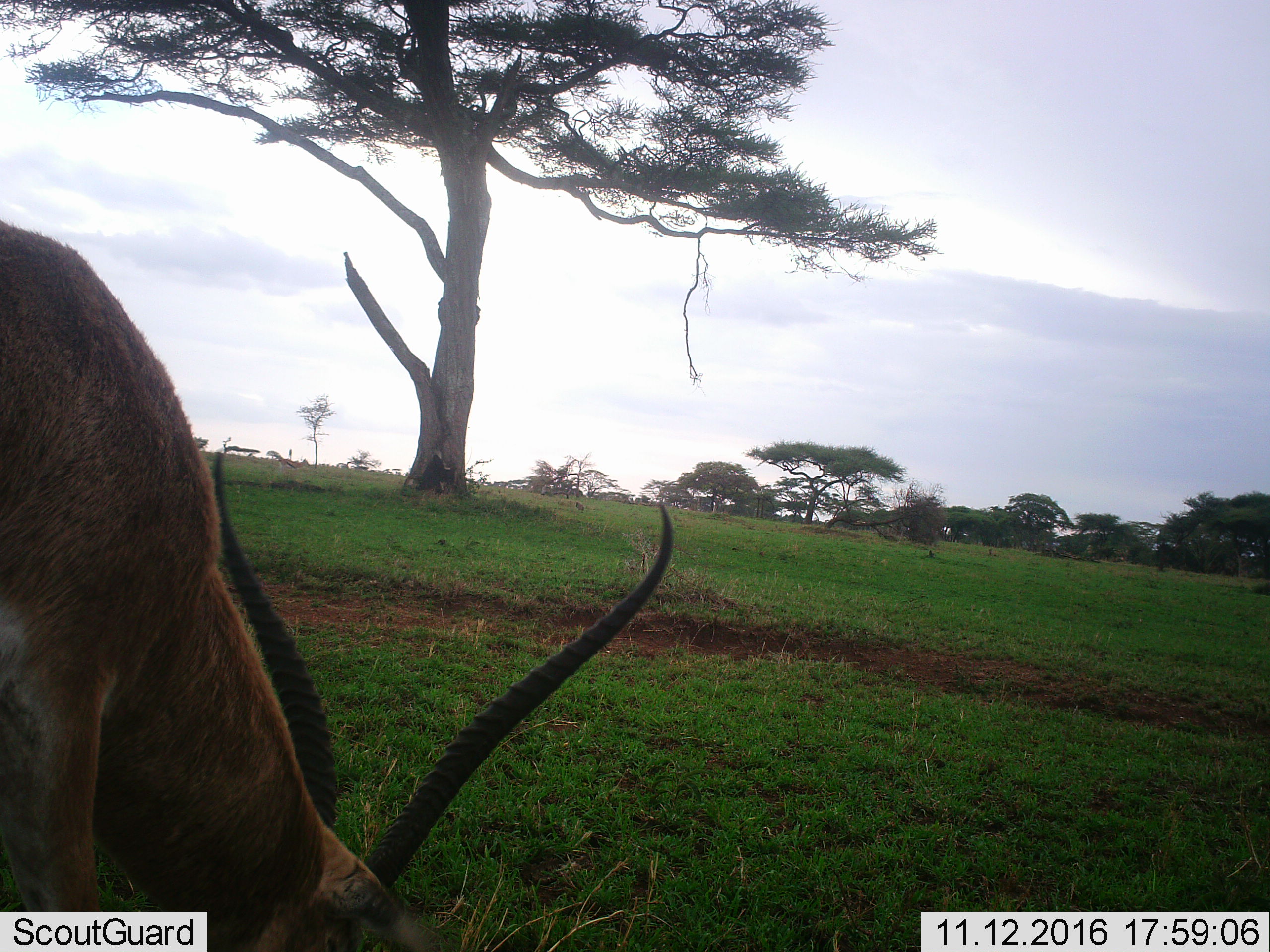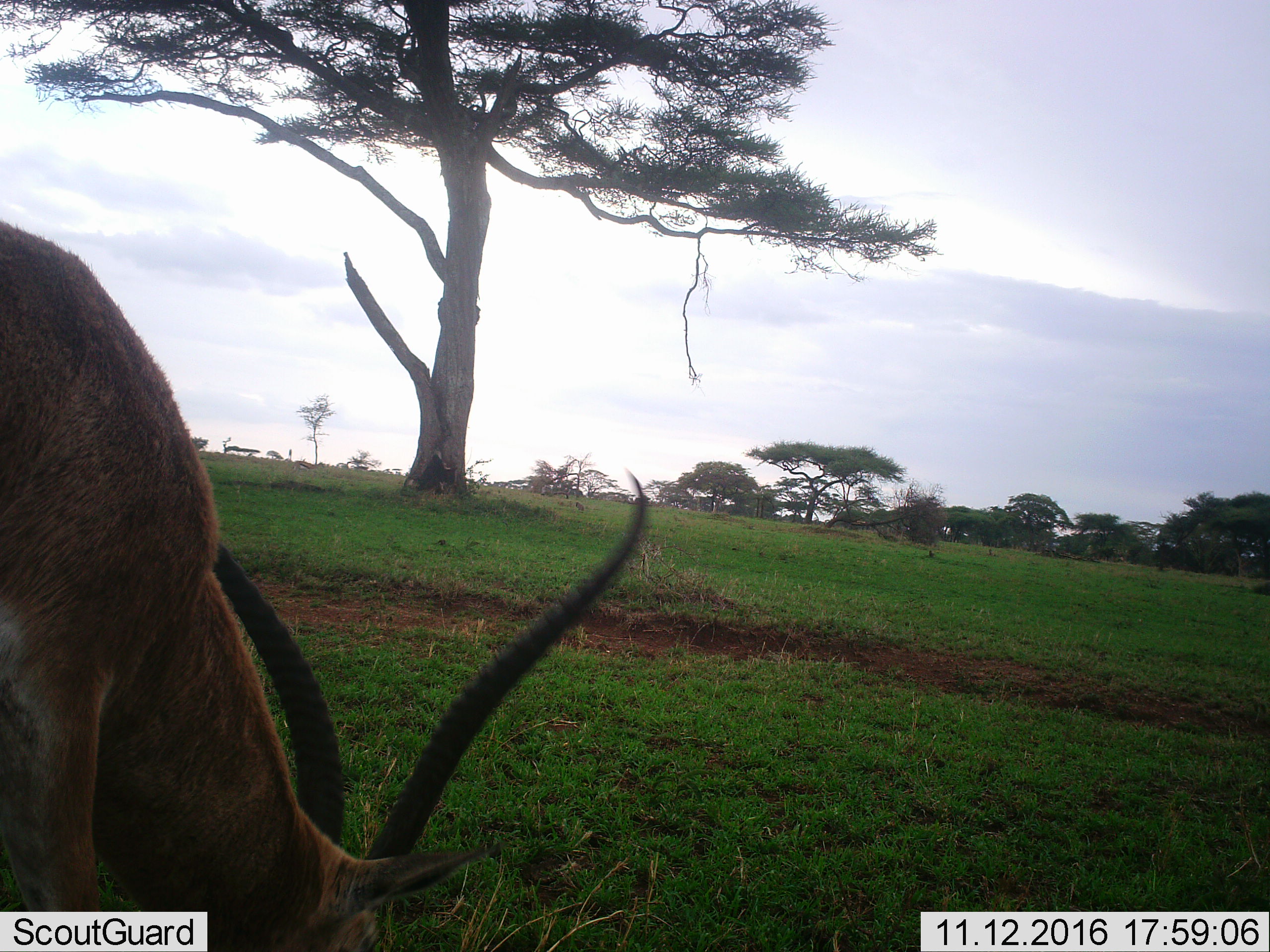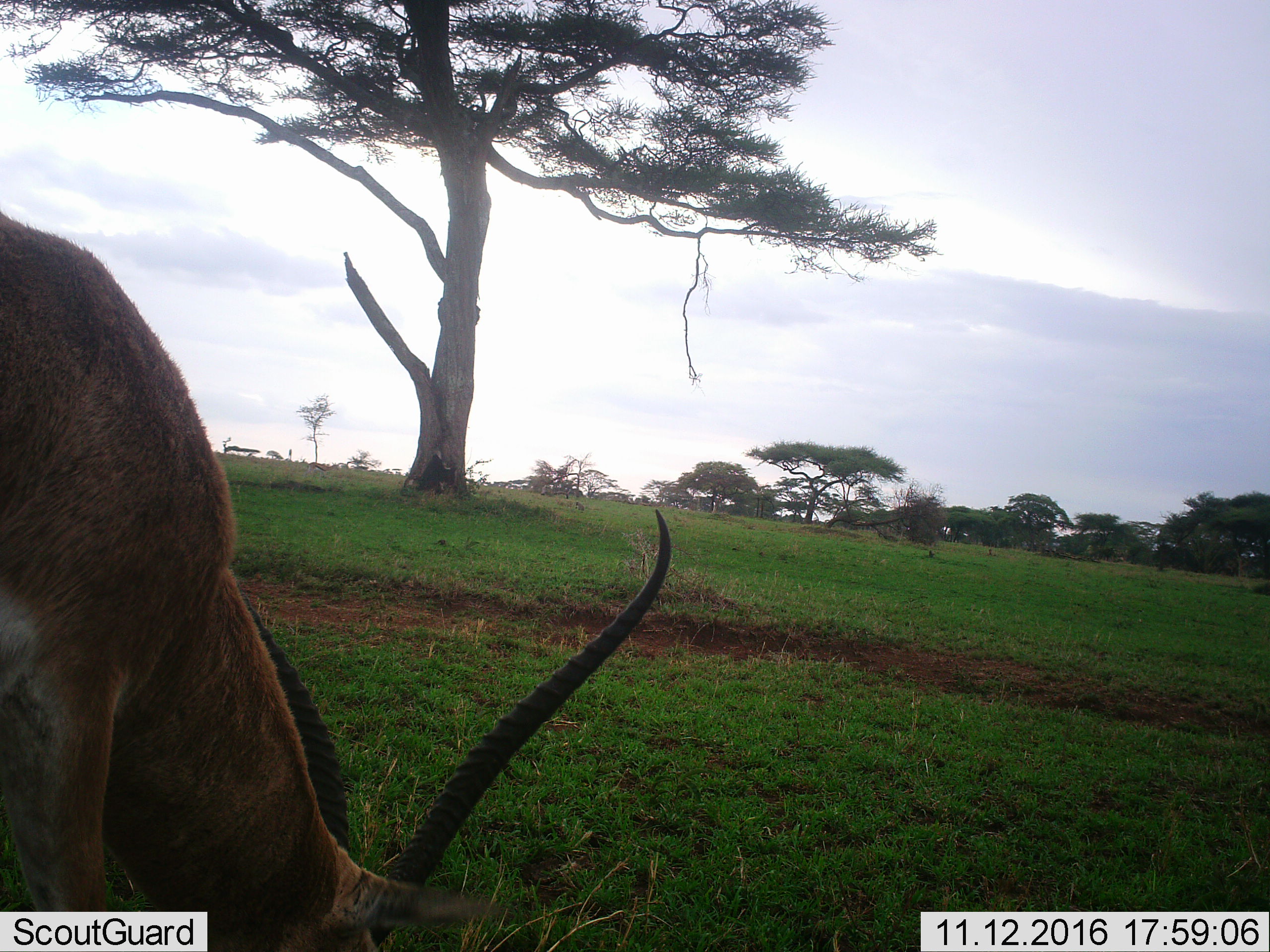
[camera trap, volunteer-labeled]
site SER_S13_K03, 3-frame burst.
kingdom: Animalia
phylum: Chordata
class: Mammalia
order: Artiodactyla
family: Bovidae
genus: Nanger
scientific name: Nanger granti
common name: grant's gazelle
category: gazellegrants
Gazellegrants (grant's gazelle) (Nanger granti), count 1. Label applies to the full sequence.